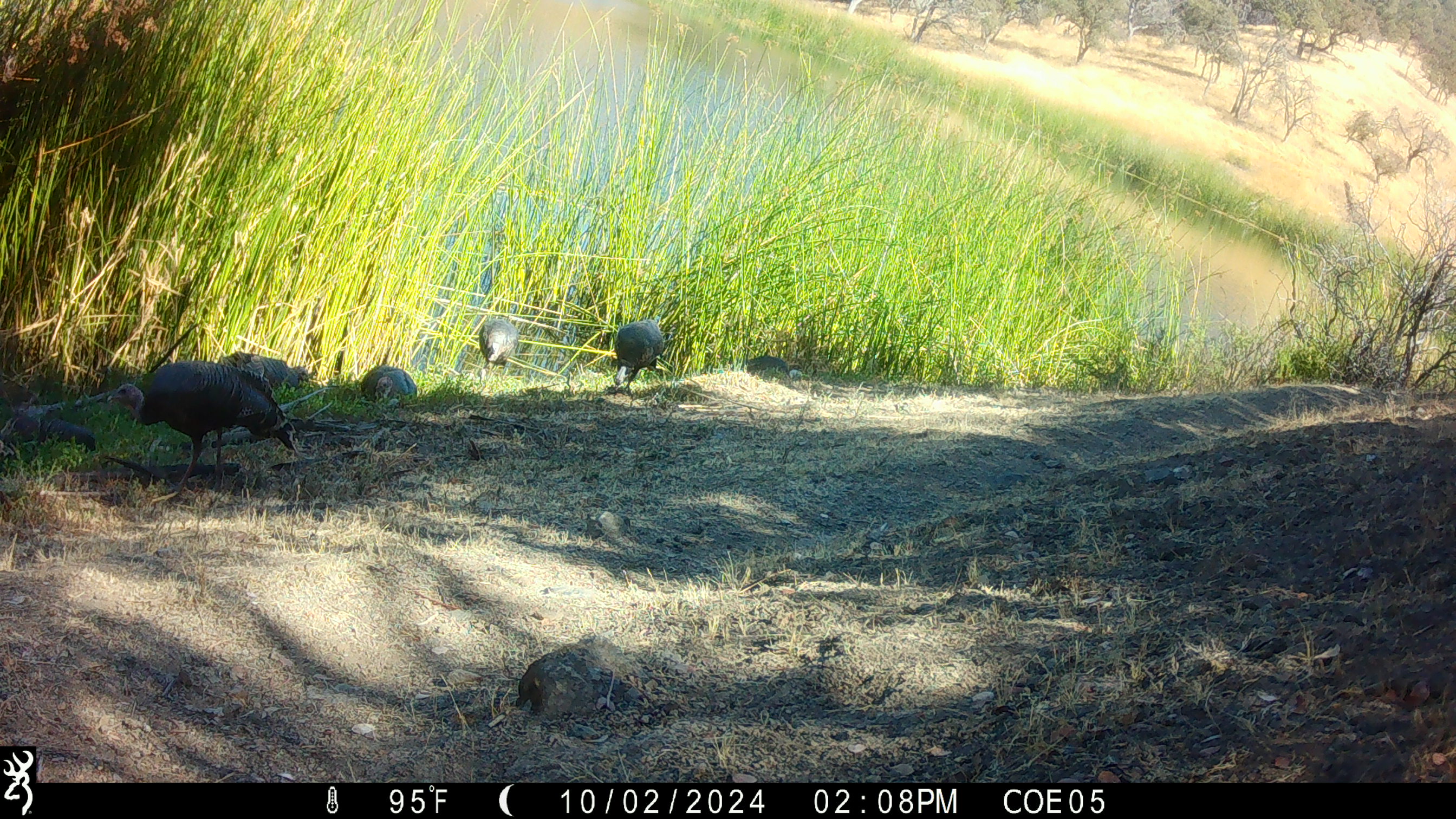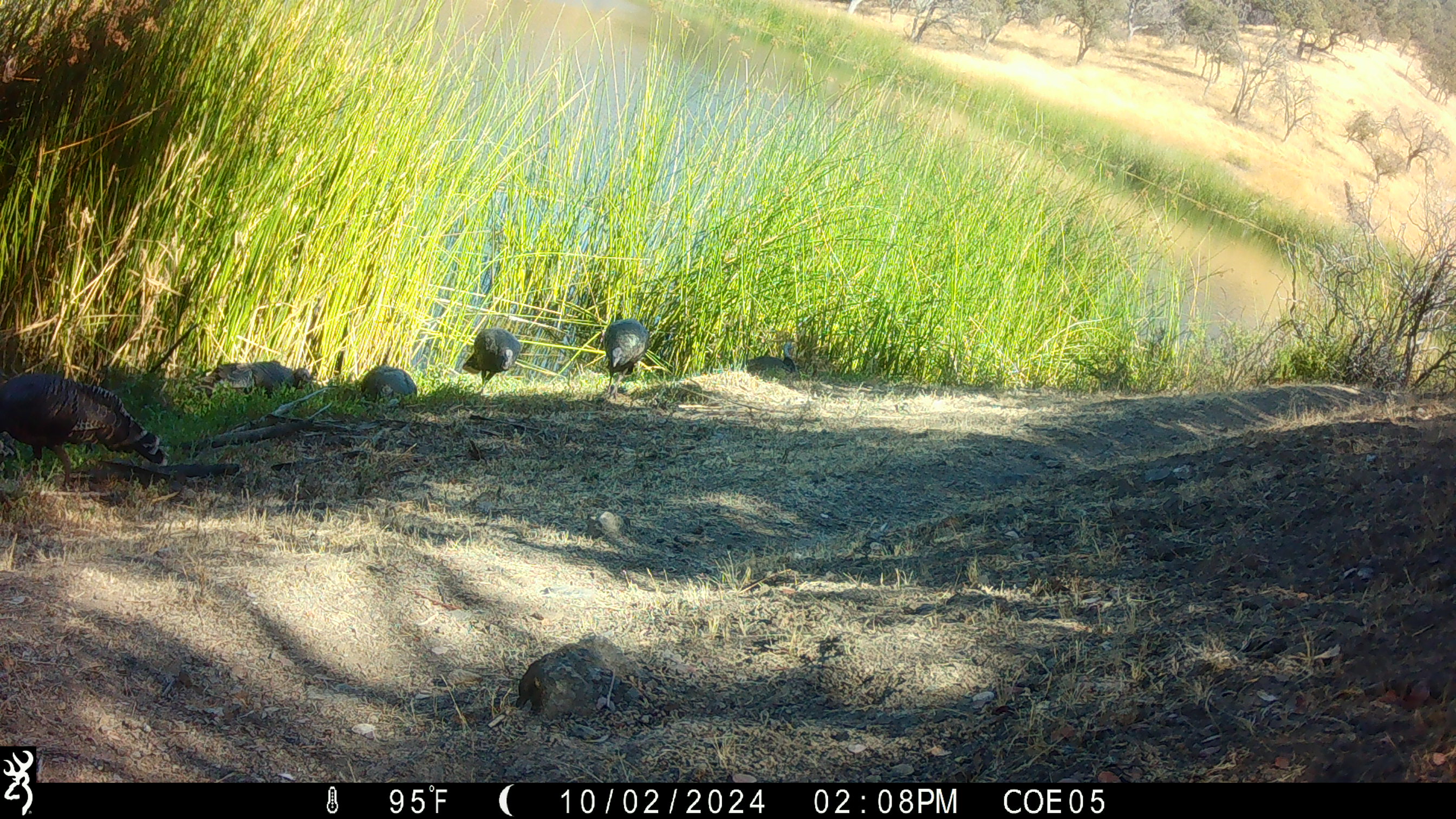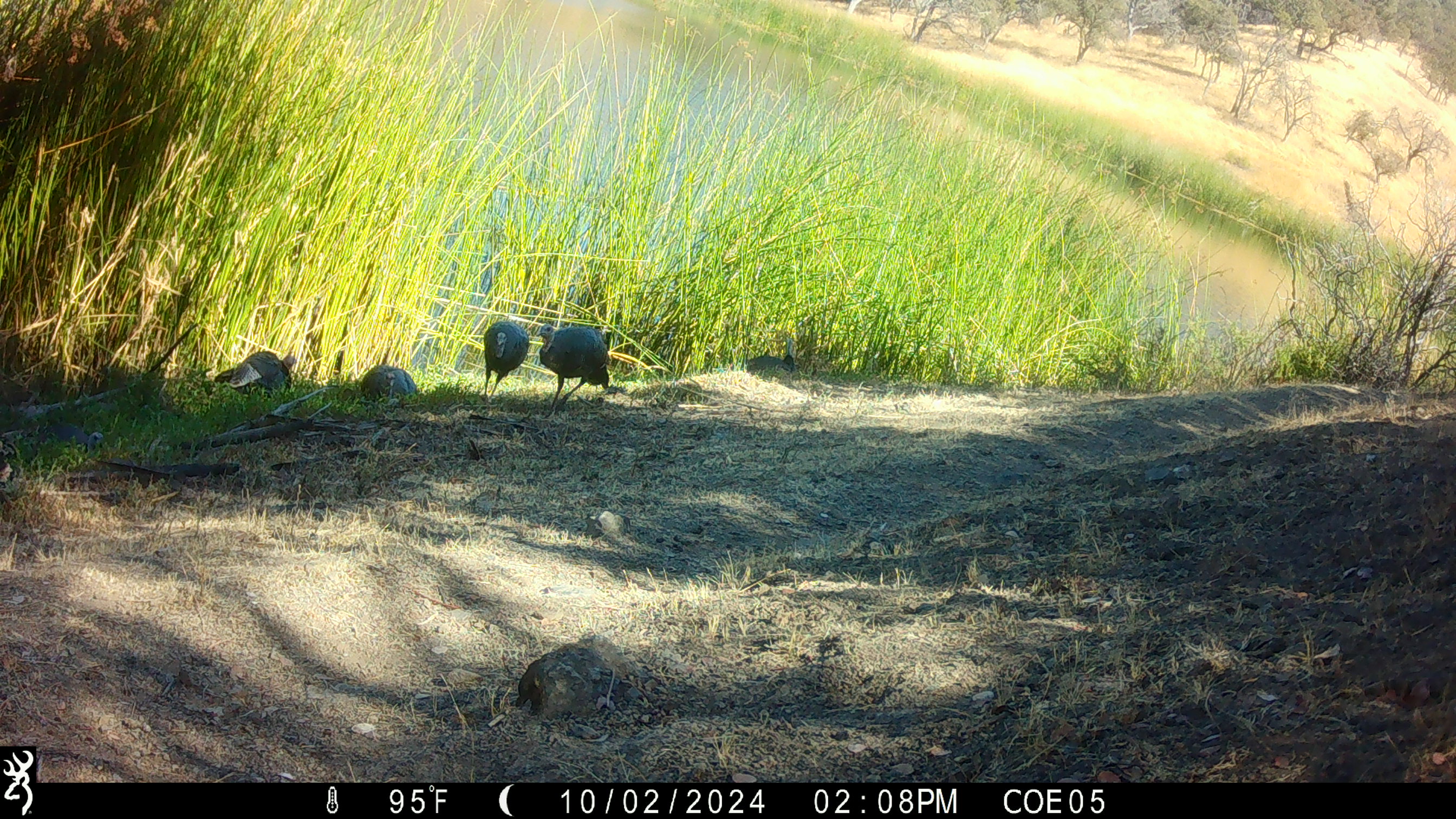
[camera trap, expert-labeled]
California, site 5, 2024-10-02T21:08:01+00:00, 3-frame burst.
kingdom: Animalia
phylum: Chordata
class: Aves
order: Galliformes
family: Phasianidae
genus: Meleagris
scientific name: Meleagris gallopavo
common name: turkey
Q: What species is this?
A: Turkey (Meleagris gallopavo).